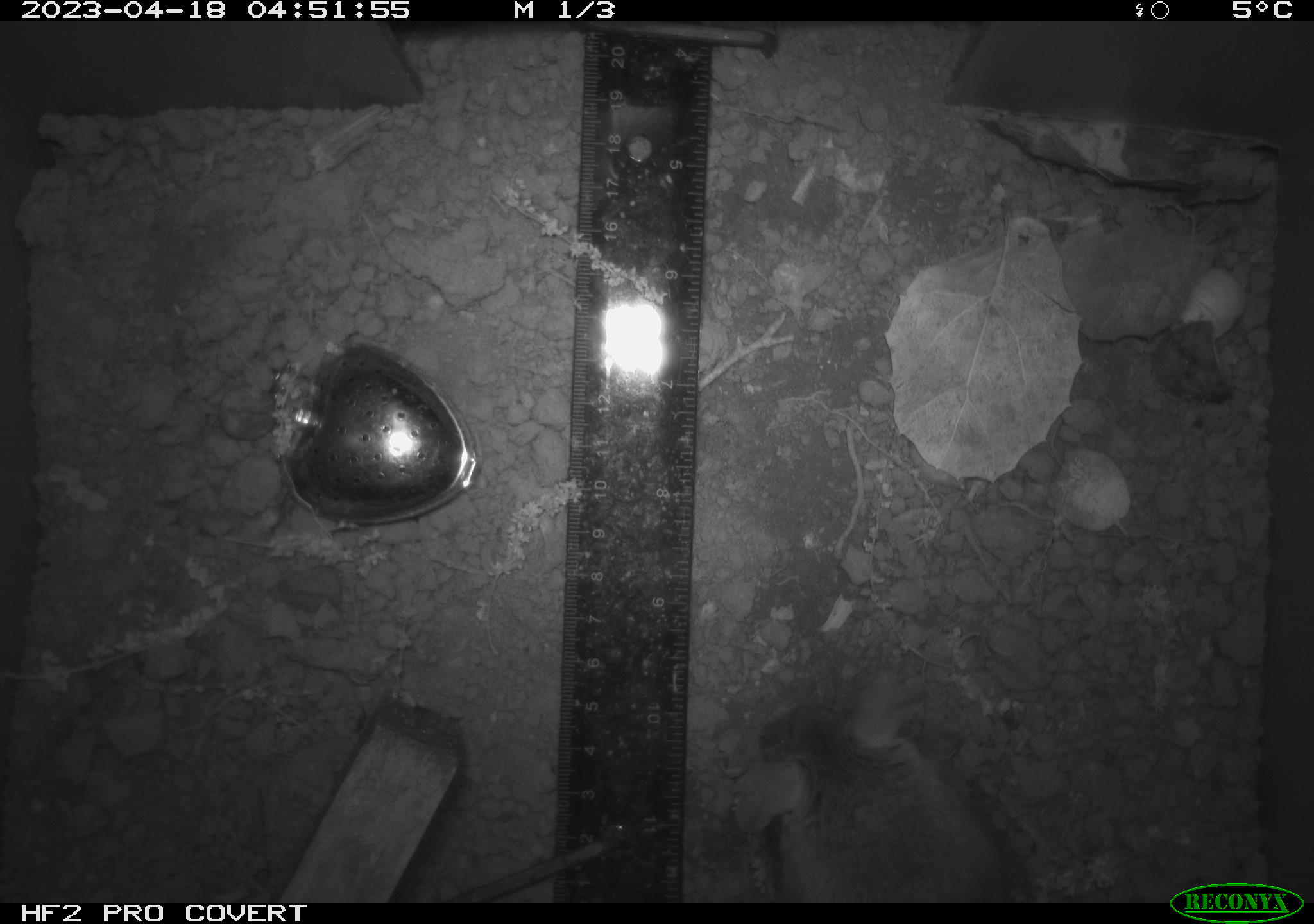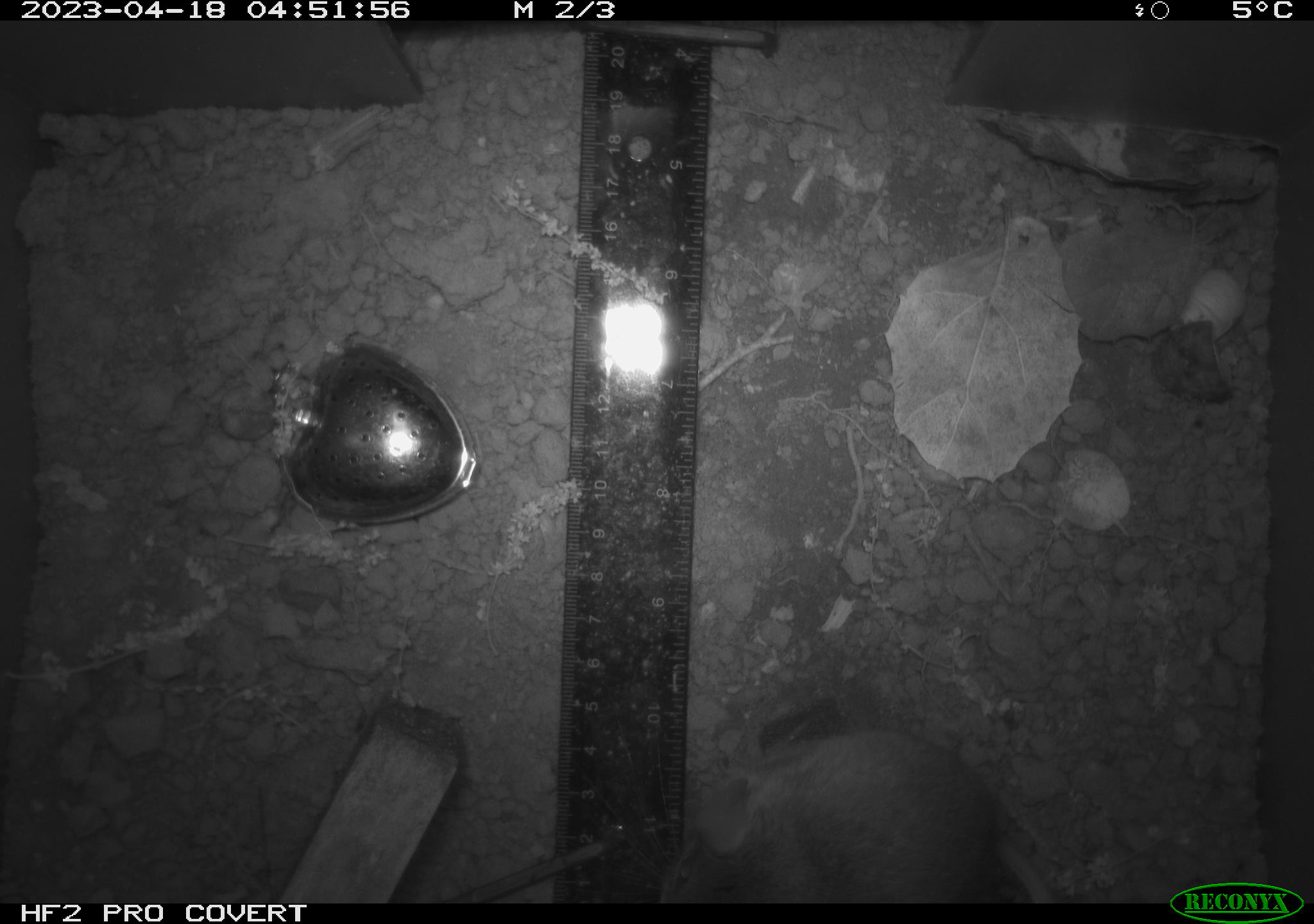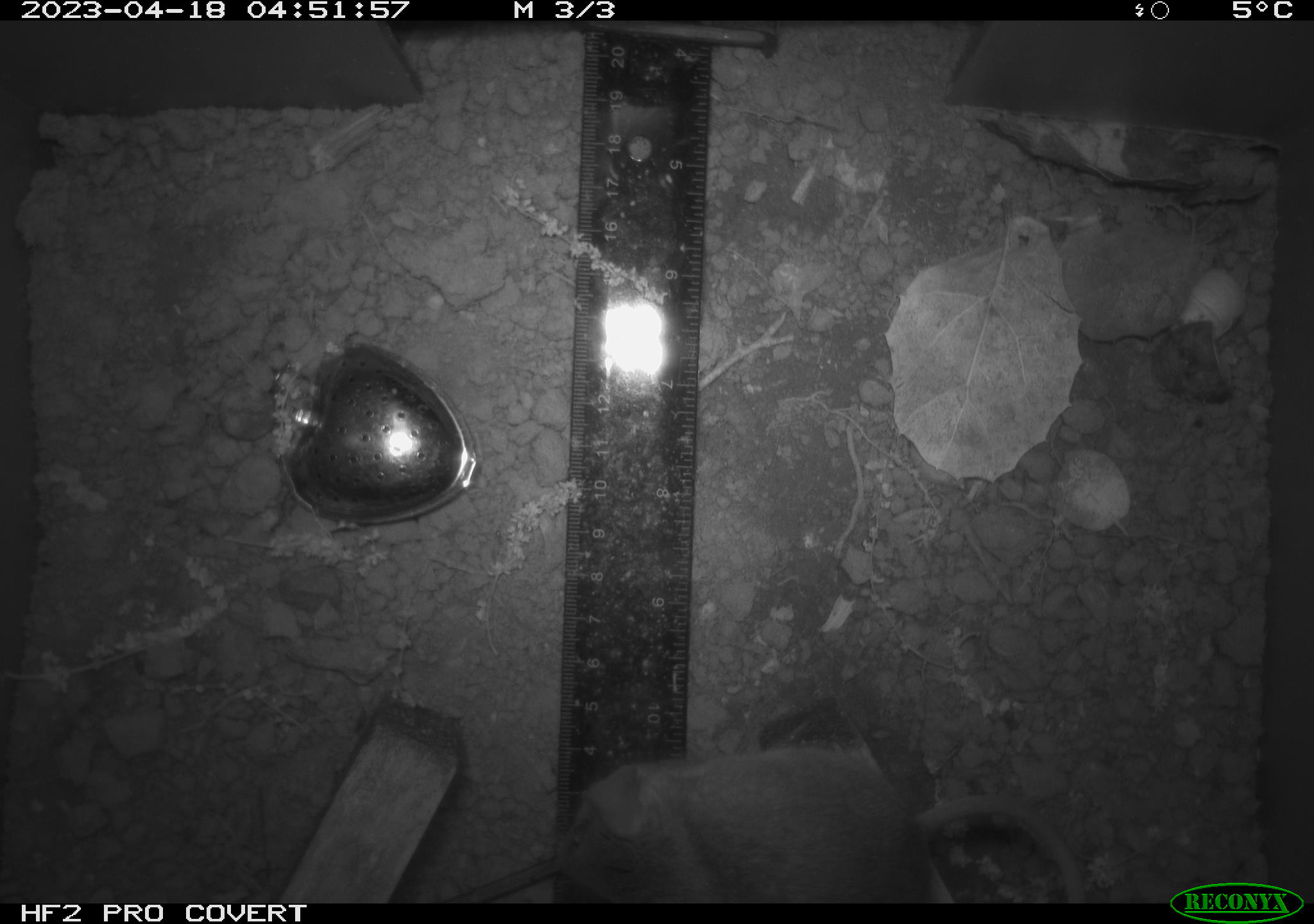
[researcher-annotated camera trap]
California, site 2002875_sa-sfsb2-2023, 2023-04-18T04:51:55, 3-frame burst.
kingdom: Animalia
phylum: Chordata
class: Mammalia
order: Rodentia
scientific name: Rodentia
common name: mouse species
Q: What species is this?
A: Mouse species (Rodentia).